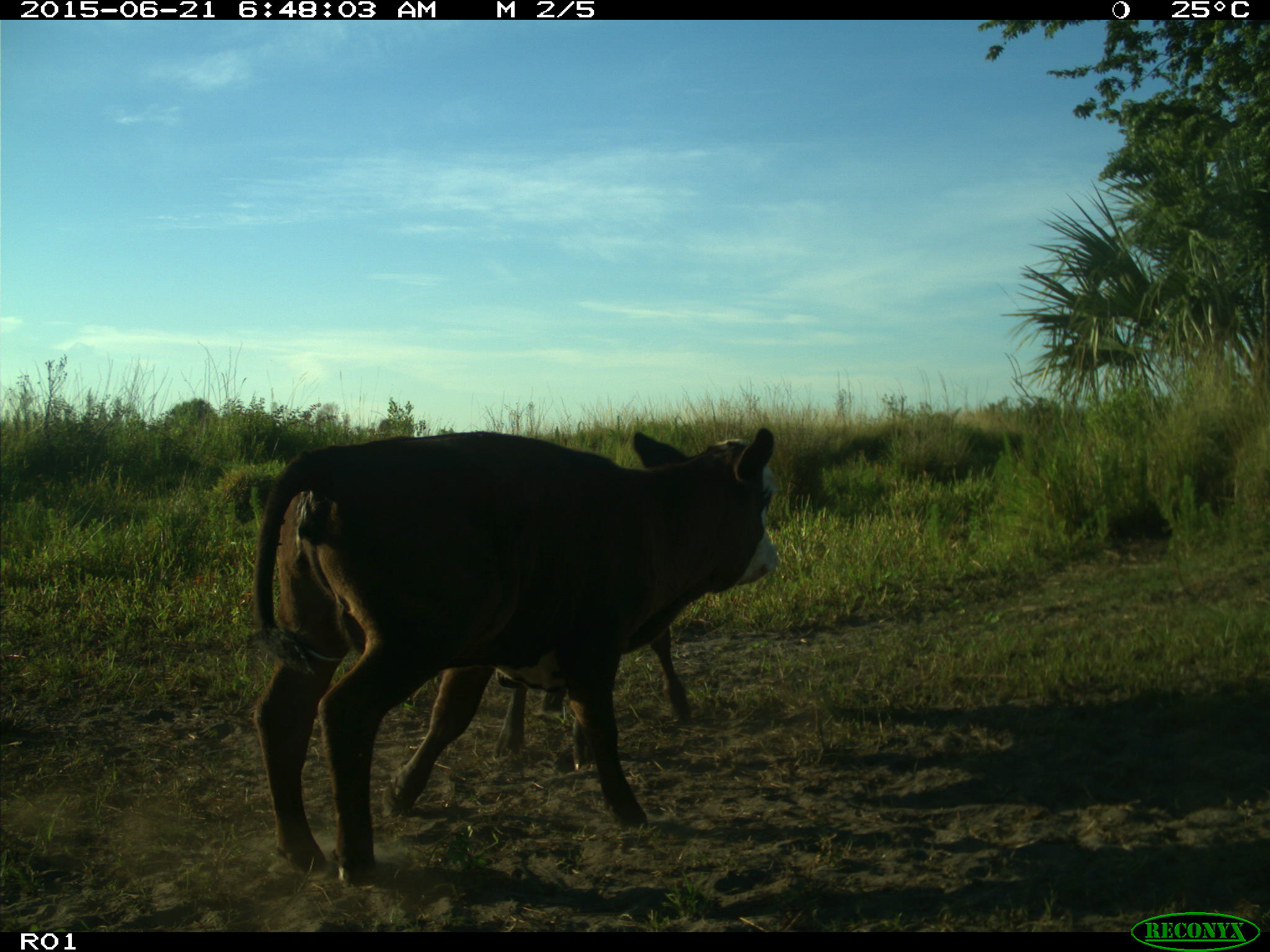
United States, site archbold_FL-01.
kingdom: Animalia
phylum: Chordata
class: Mammalia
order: Artiodactyla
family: Bovidae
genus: Bos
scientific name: Bos taurus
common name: domestic cow